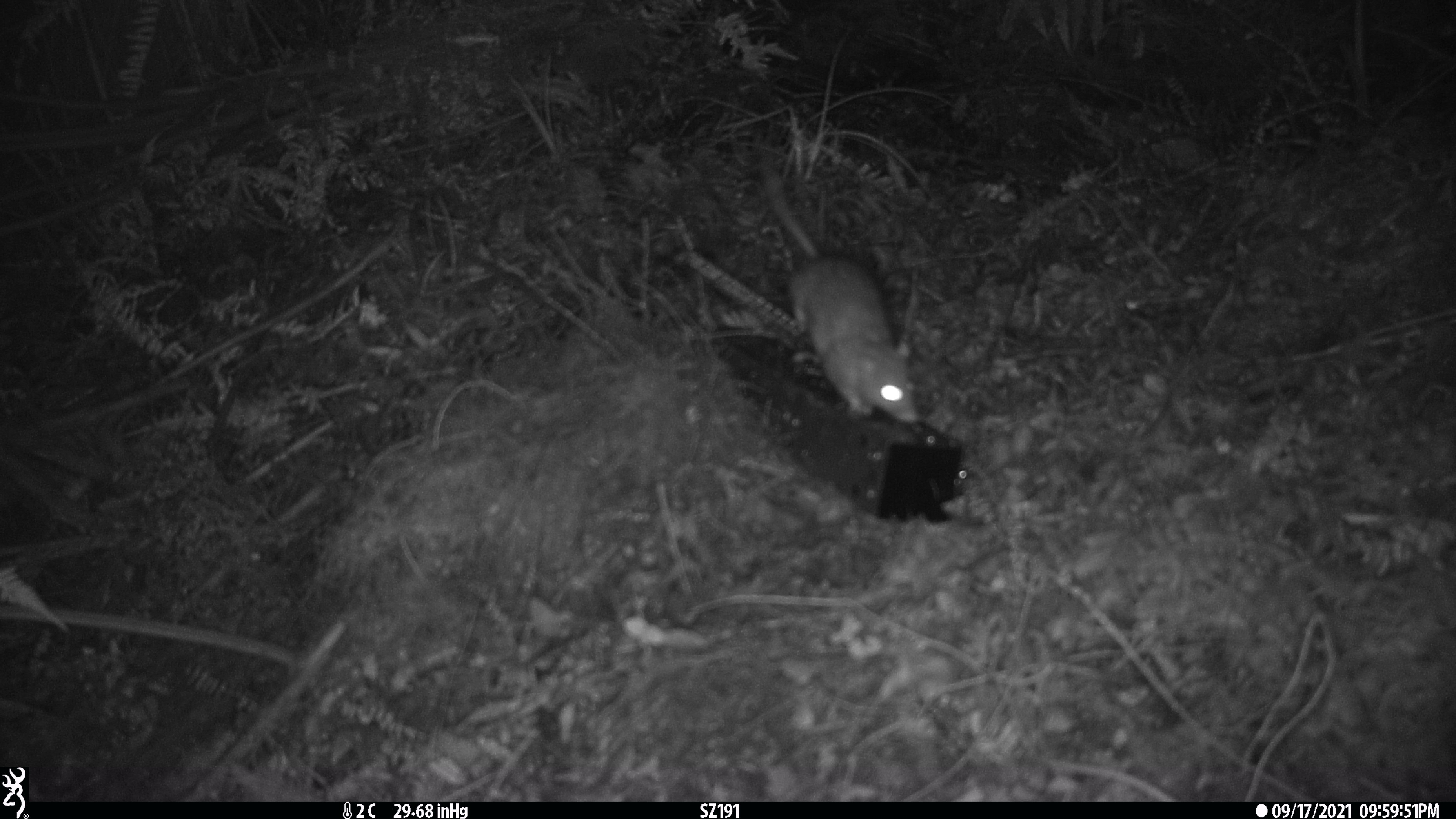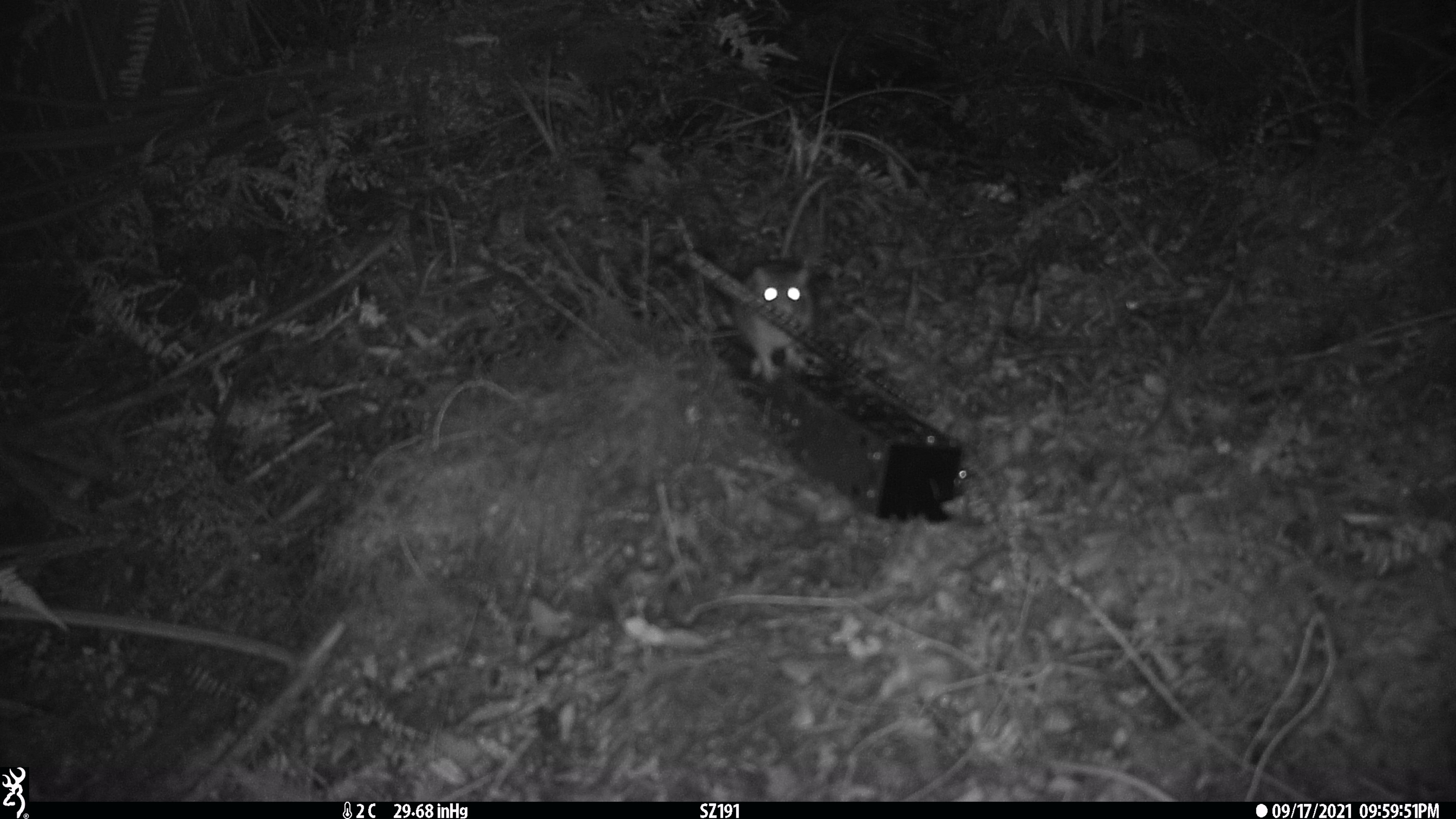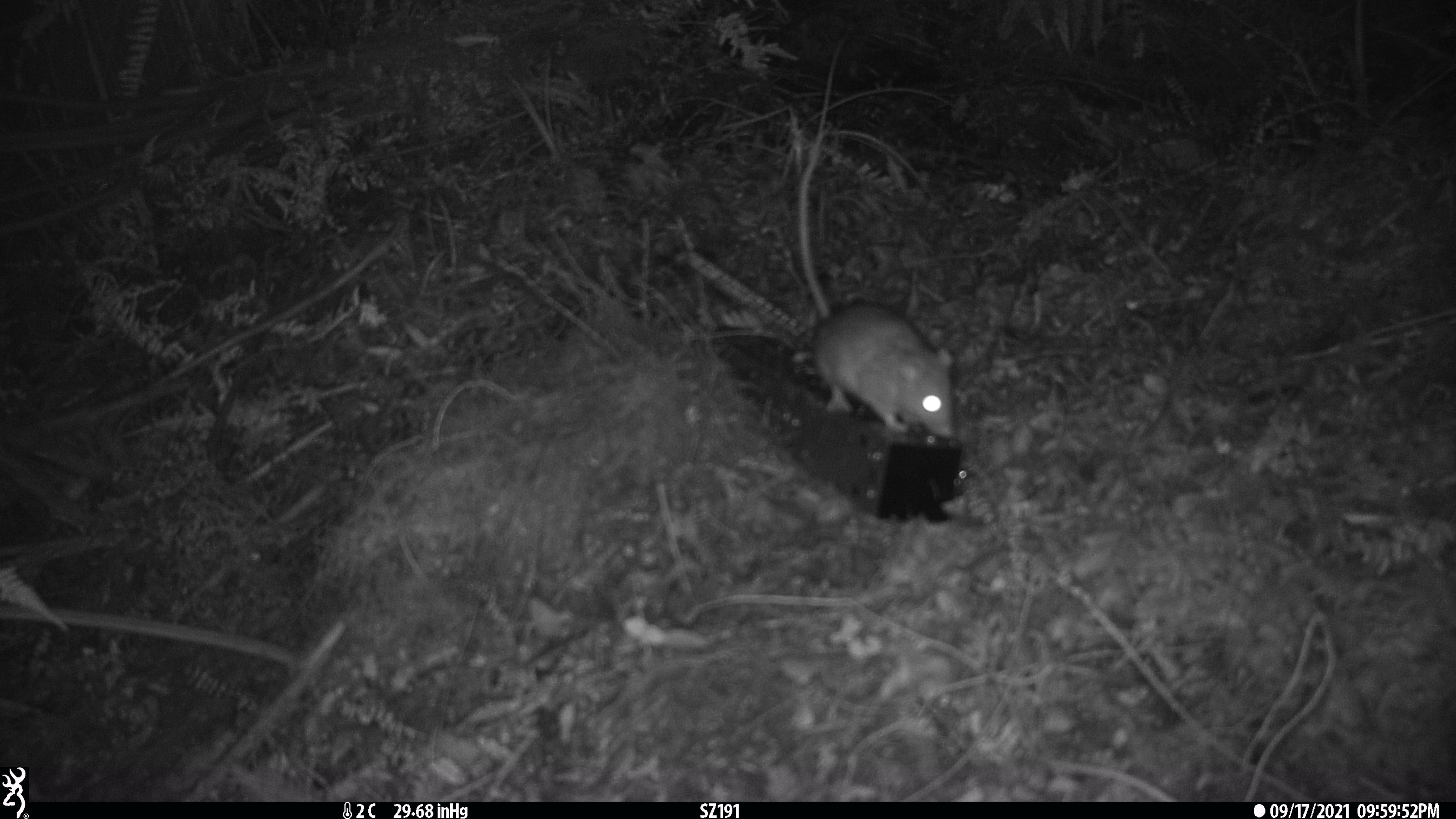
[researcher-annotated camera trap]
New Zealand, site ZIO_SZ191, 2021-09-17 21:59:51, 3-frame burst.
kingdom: Animalia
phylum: Chordata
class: Mammalia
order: Rodentia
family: Muridae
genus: Rattus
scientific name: Rattus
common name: rat